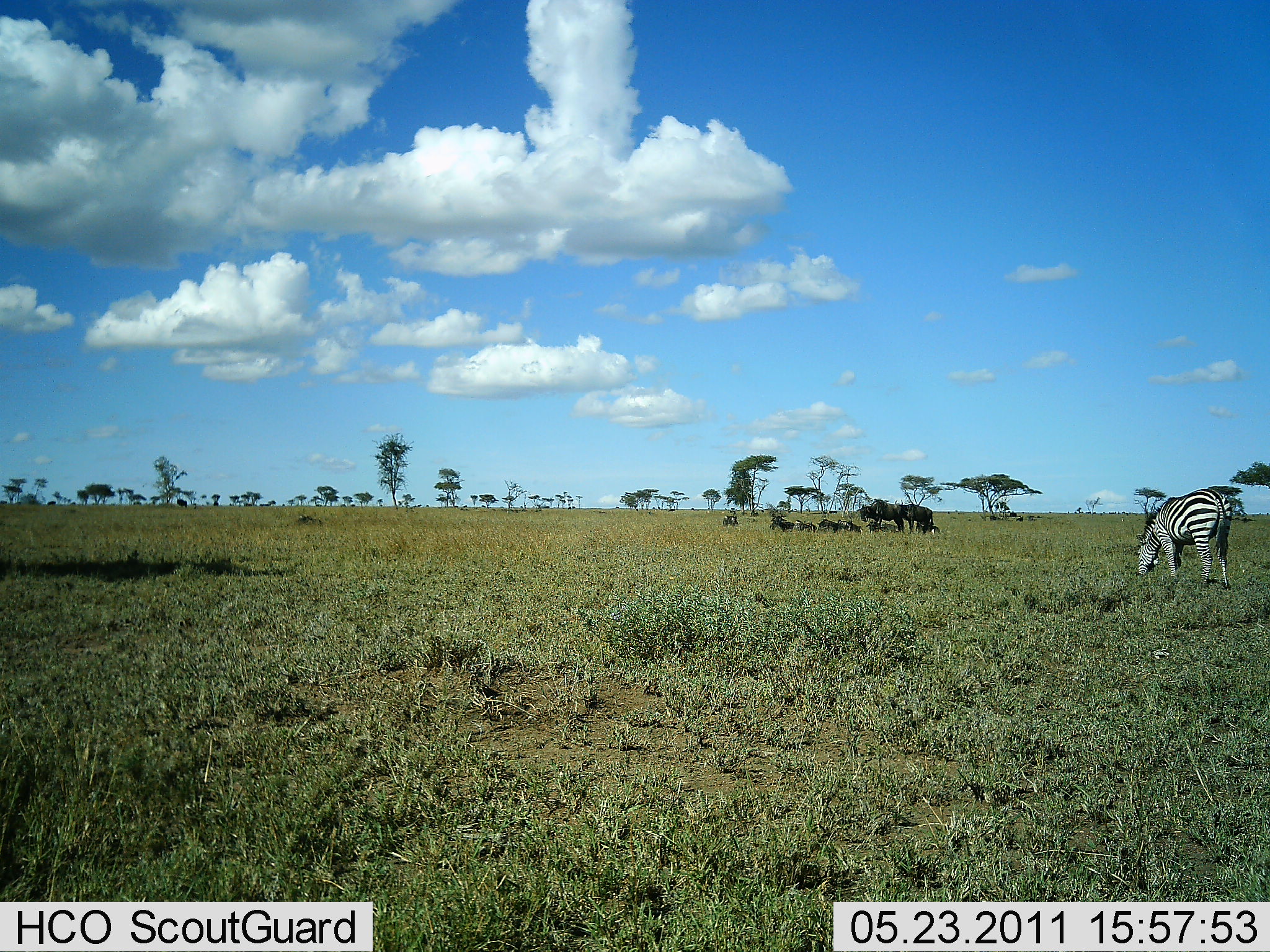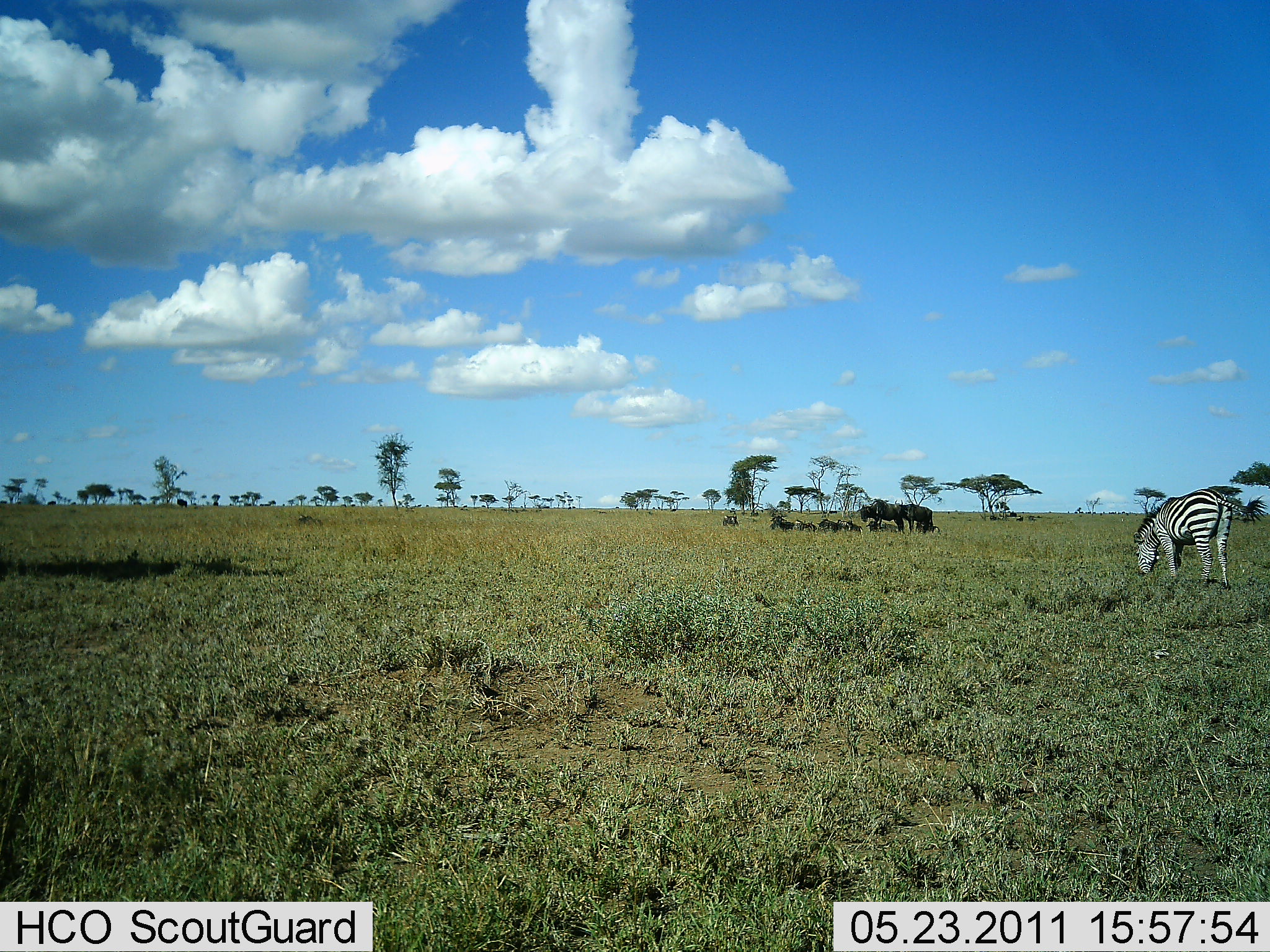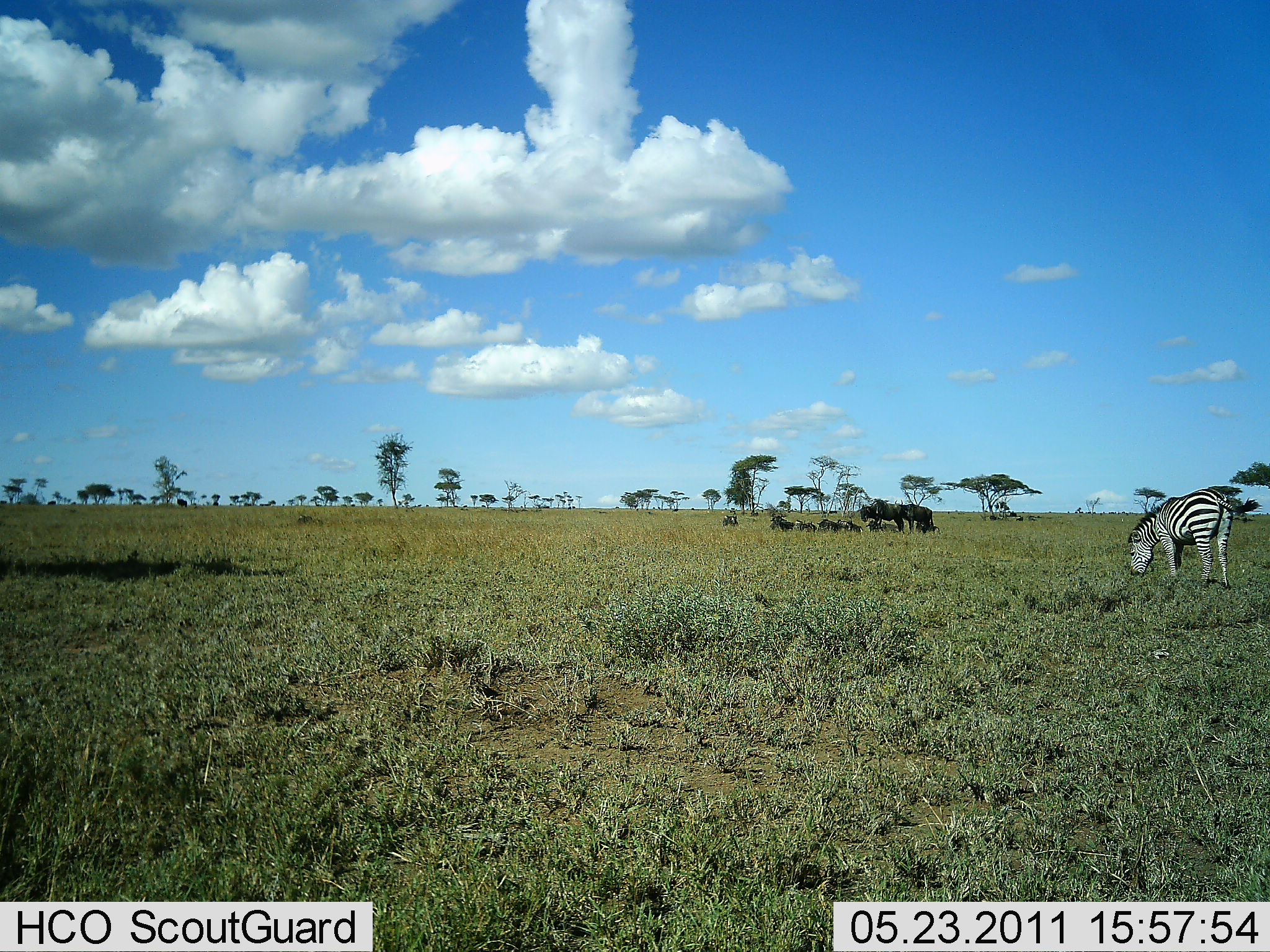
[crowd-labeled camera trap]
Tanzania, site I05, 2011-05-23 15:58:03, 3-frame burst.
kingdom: Animalia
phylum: Chordata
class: Mammalia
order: Perissodactyla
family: Equidae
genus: Equus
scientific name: Equus quagga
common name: plains zebra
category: zebra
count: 1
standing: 25%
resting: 0%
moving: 0%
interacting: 0%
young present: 0%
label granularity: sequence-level